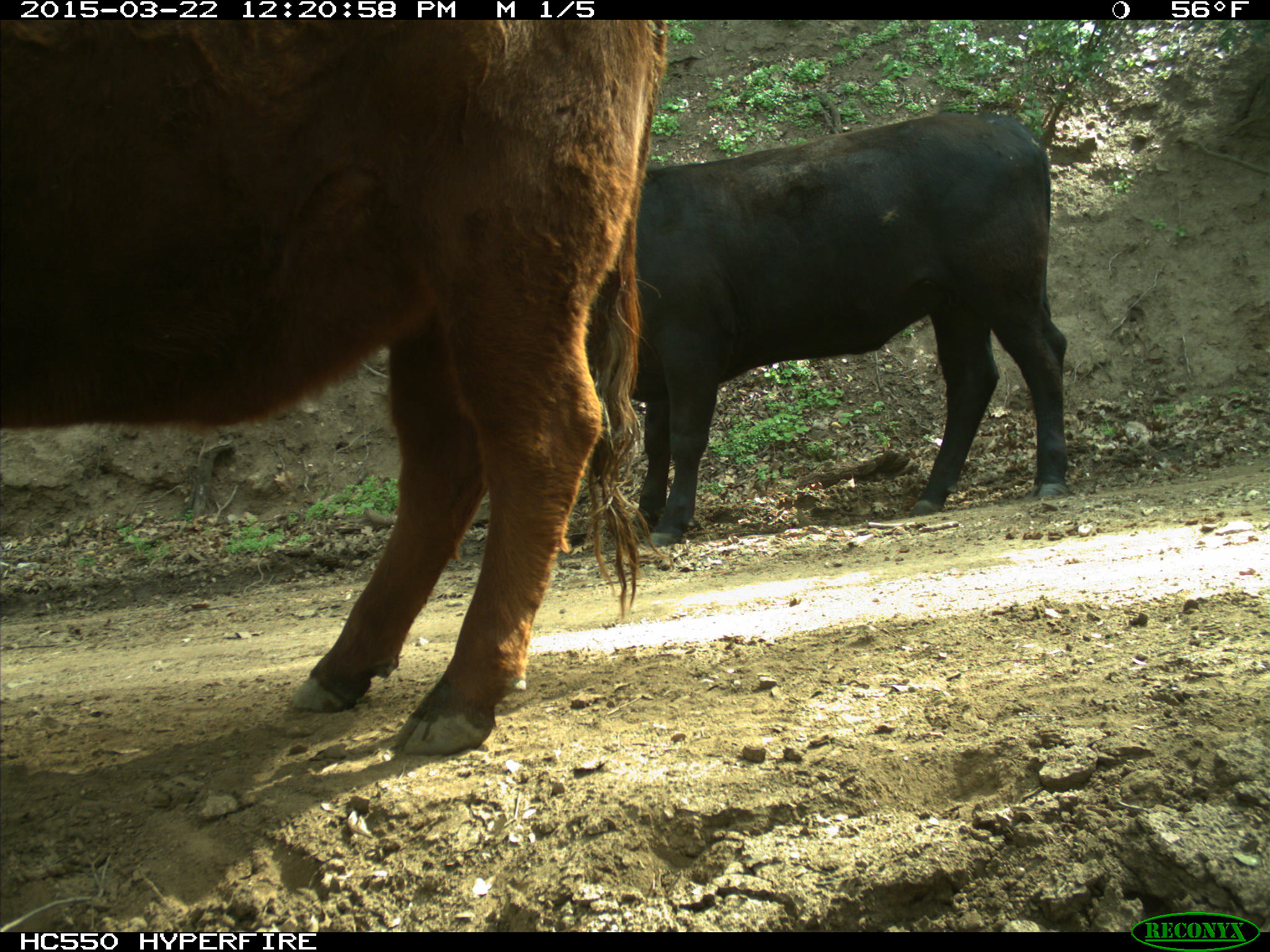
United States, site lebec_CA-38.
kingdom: Animalia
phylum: Chordata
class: Mammalia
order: Artiodactyla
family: Bovidae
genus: Bos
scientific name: Bos taurus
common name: domestic cow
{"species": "Bos taurus (domestic cow)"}